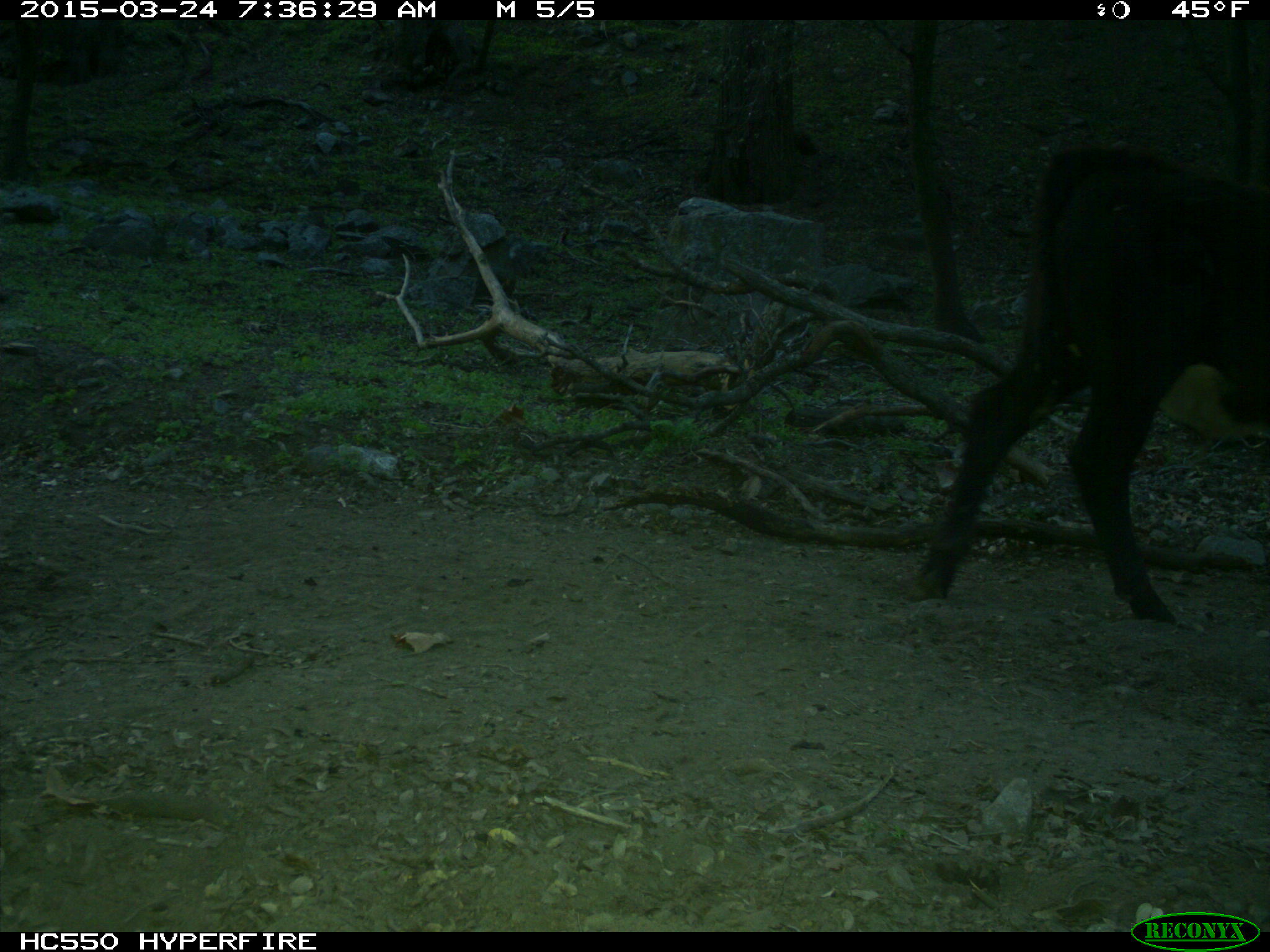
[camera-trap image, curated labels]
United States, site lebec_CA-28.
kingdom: Animalia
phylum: Chordata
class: Mammalia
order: Artiodactyla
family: Bovidae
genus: Bos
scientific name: Bos taurus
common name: domestic cow